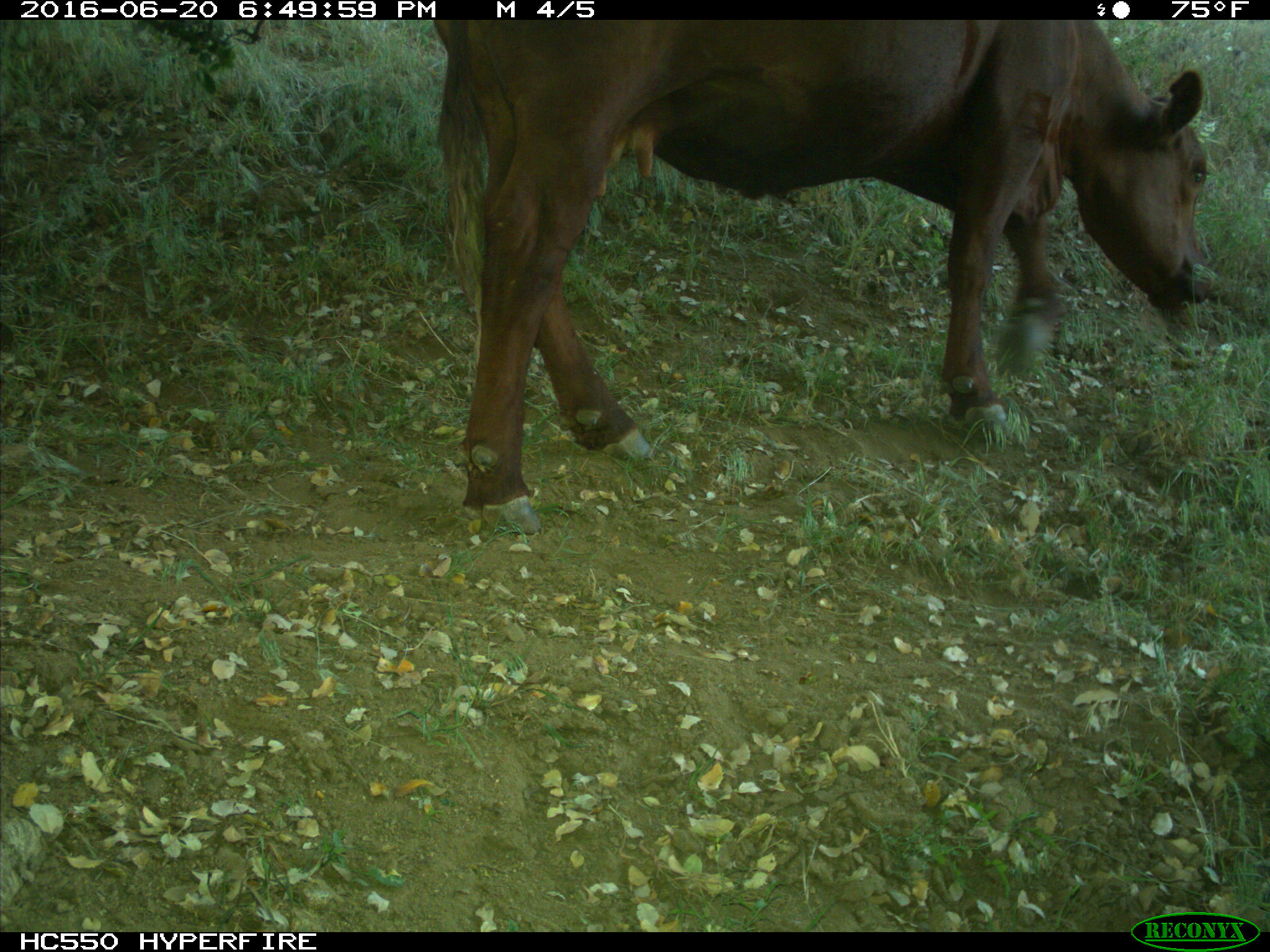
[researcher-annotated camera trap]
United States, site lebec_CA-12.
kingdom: Animalia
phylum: Chordata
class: Mammalia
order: Artiodactyla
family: Bovidae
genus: Bos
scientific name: Bos taurus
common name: domestic cow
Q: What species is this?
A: Bos taurus (domestic cow).